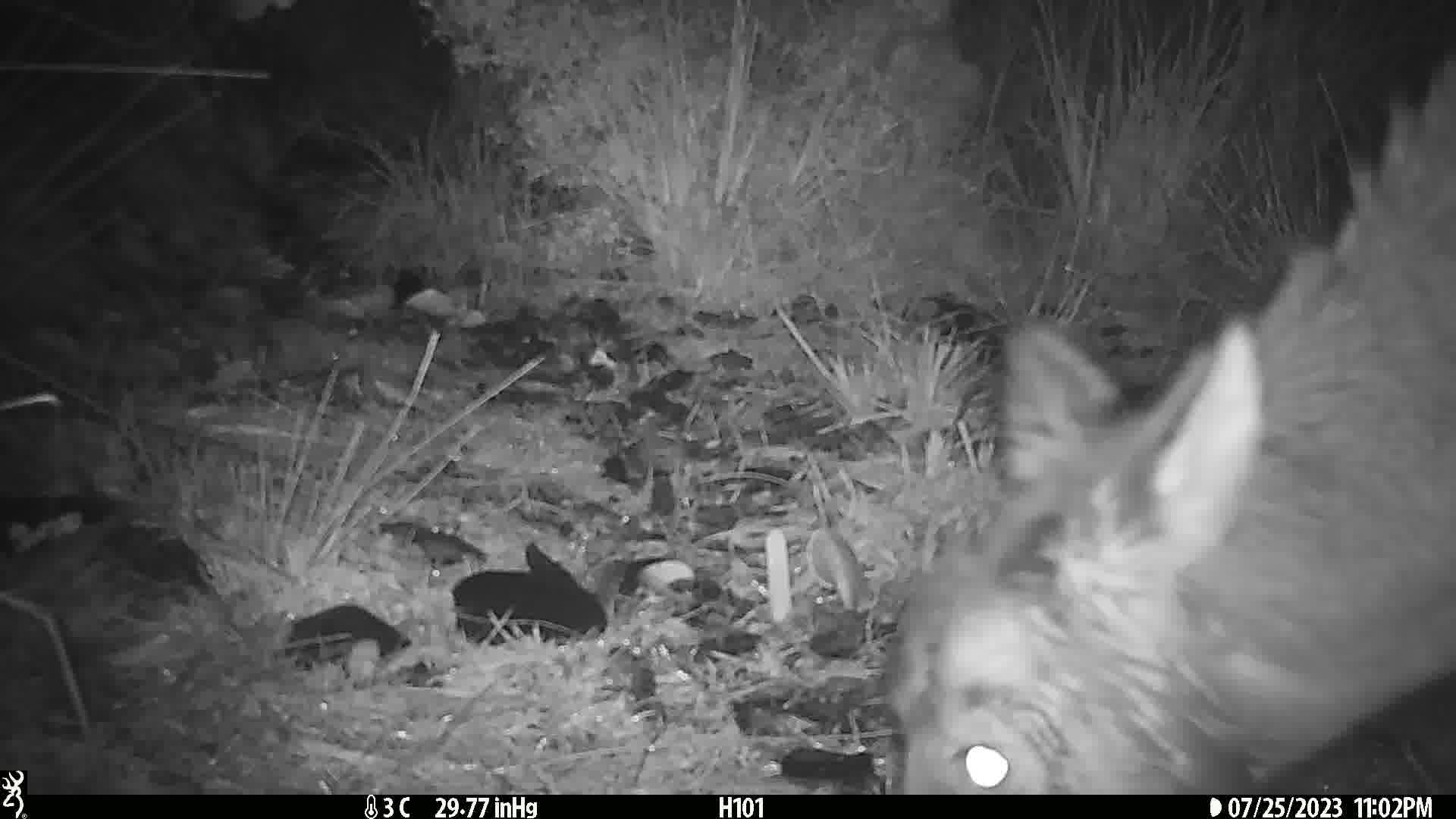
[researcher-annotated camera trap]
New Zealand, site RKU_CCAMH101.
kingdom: Animalia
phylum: Chordata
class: Mammalia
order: Artiodactyla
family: Cervidae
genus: Odocoileus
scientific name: Odocoileus virginianus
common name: white-tailed deer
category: white tailed deer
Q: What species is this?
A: White tailed deer (white-tailed deer) (Odocoileus virginianus).